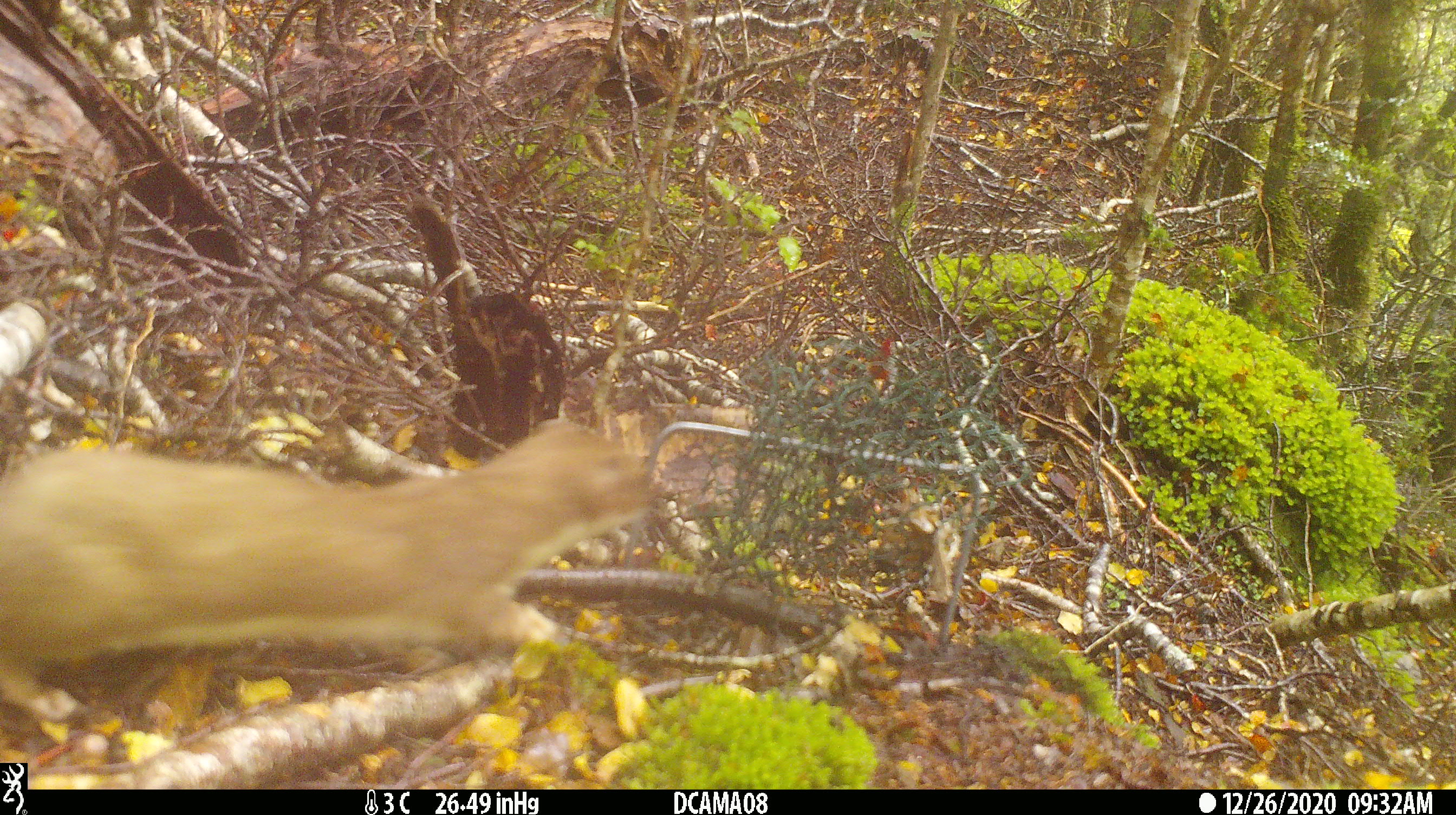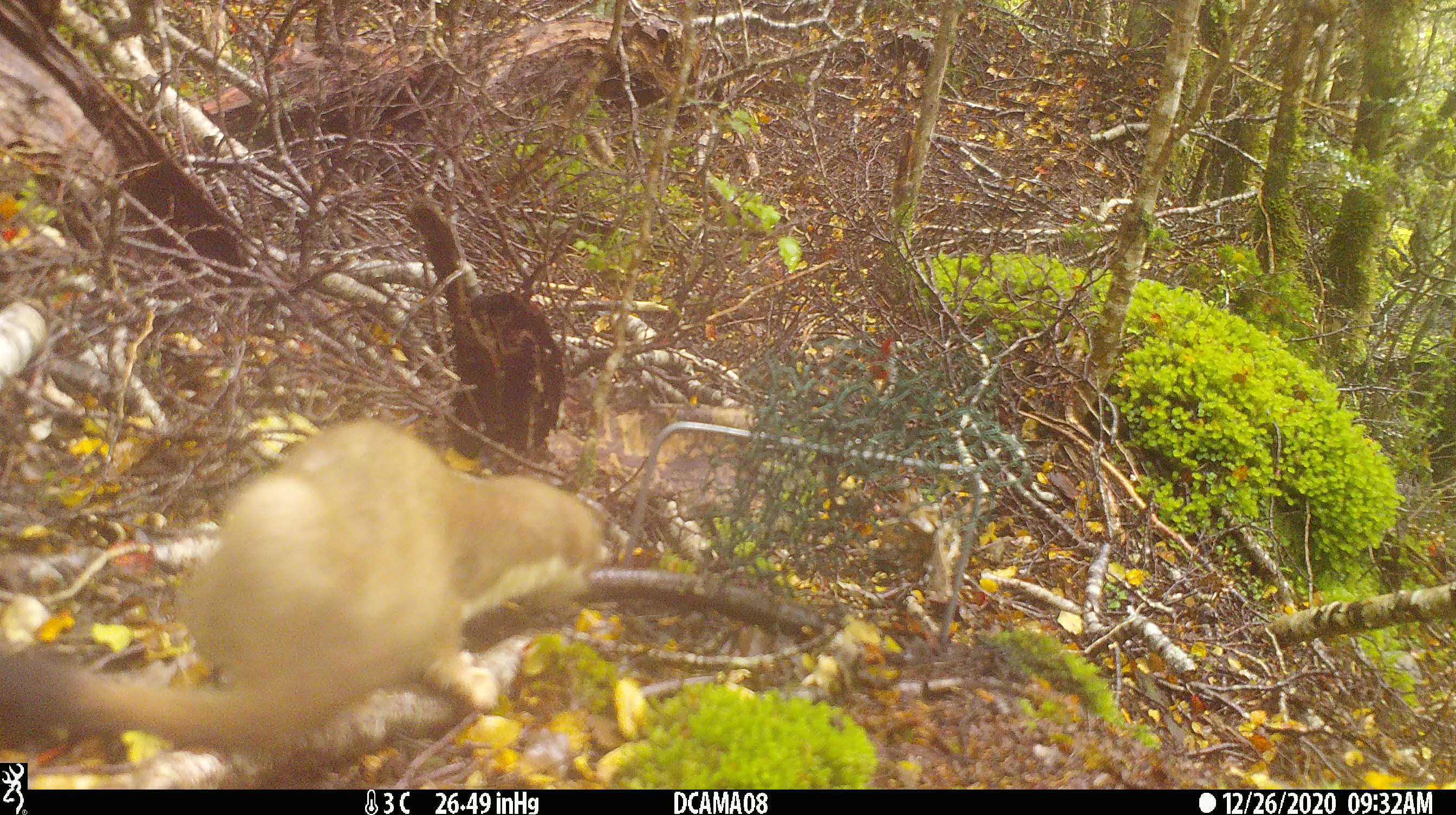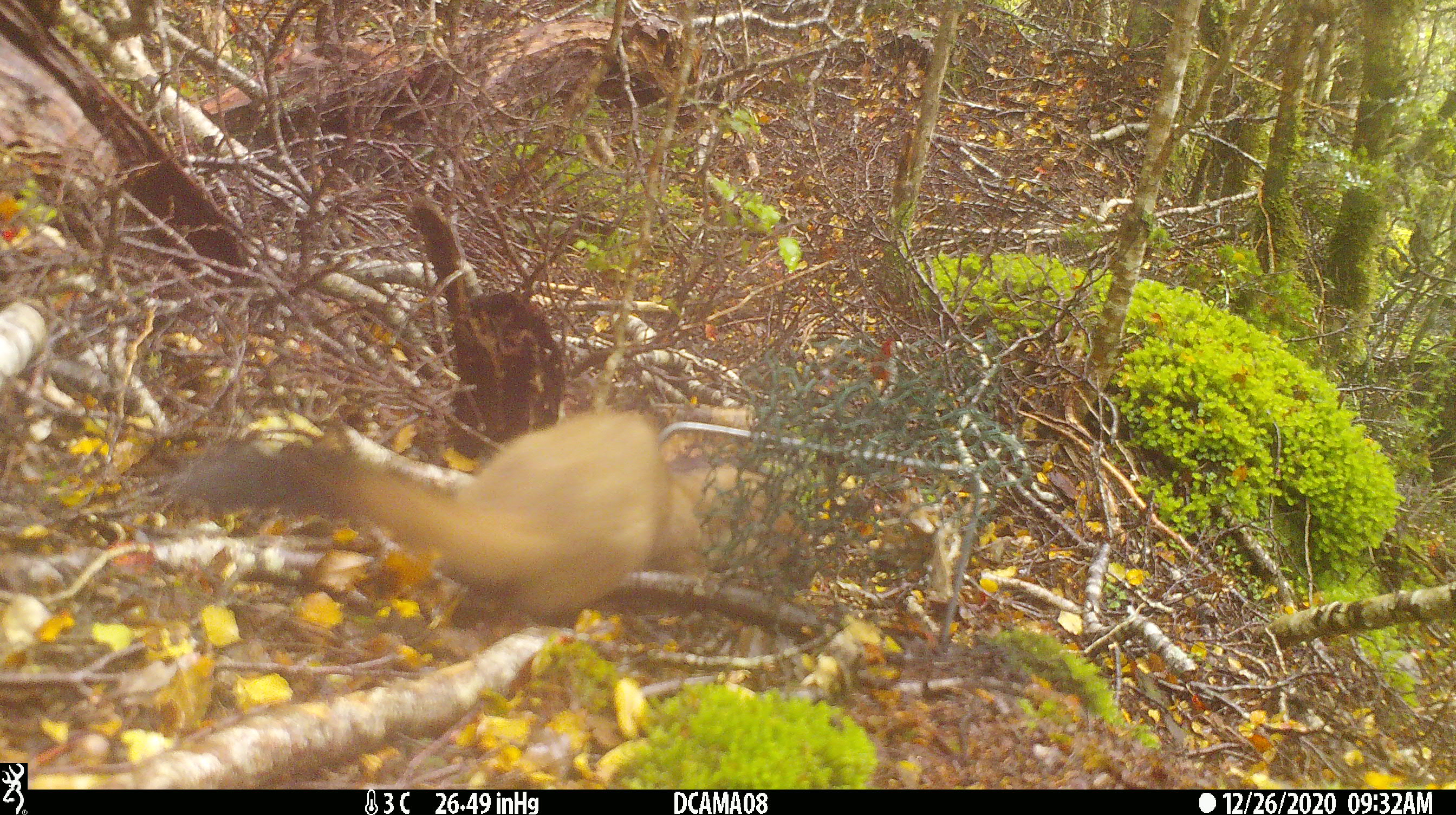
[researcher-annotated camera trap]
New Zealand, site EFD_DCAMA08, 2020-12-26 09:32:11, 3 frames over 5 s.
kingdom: Animalia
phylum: Chordata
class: Mammalia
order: Carnivora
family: Mustelidae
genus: Mustela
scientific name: Mustela erminea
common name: stoat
Stoat (Mustela erminea).